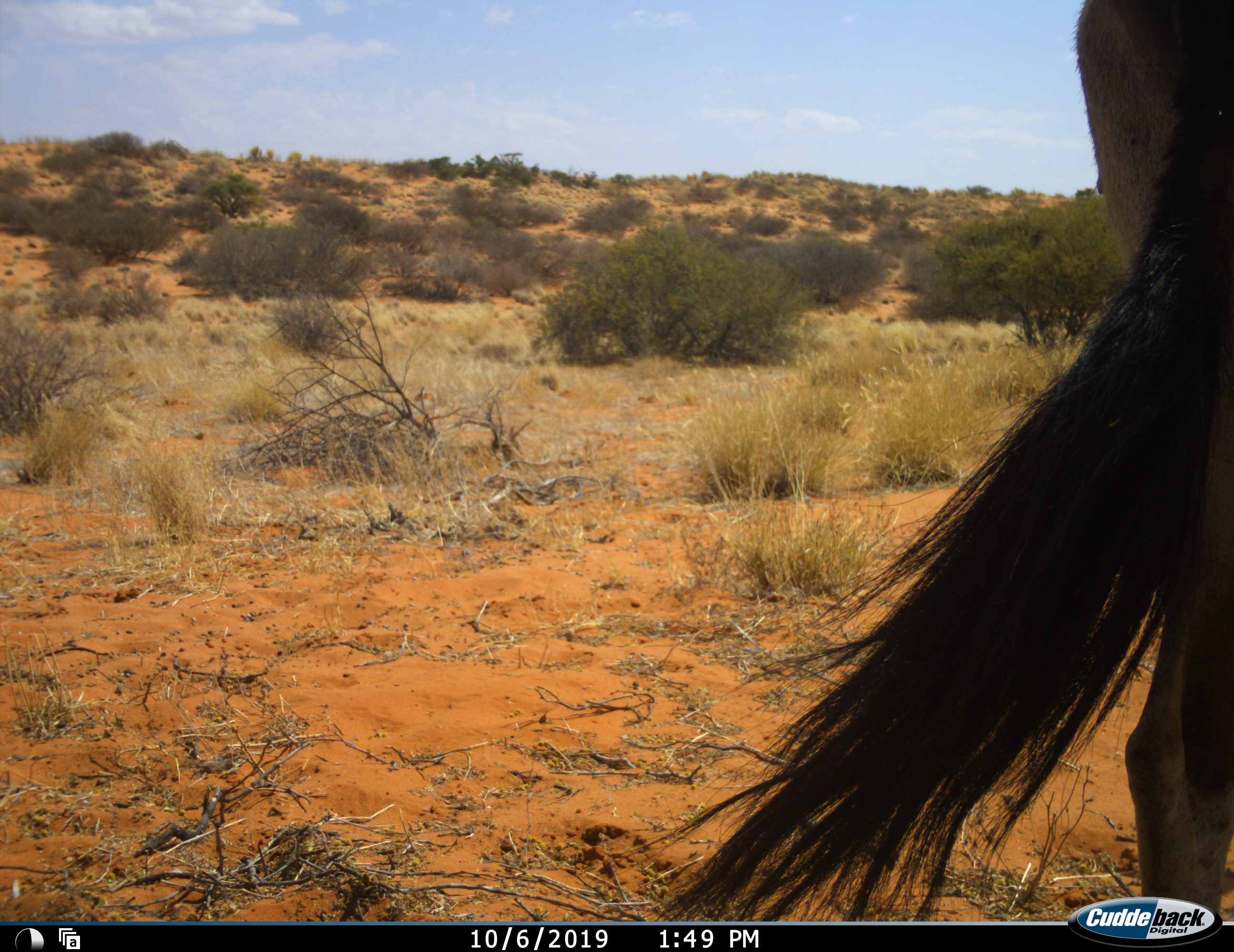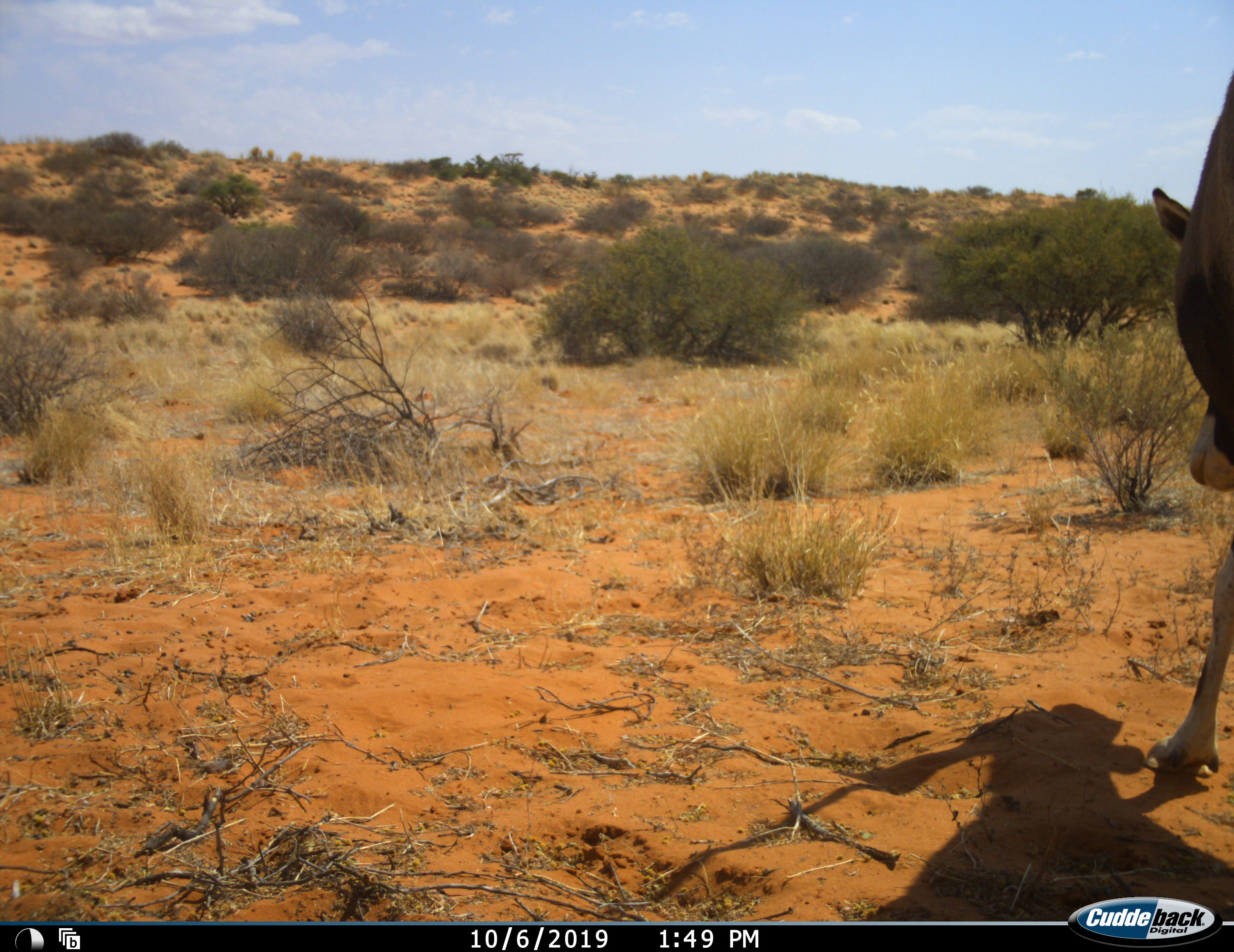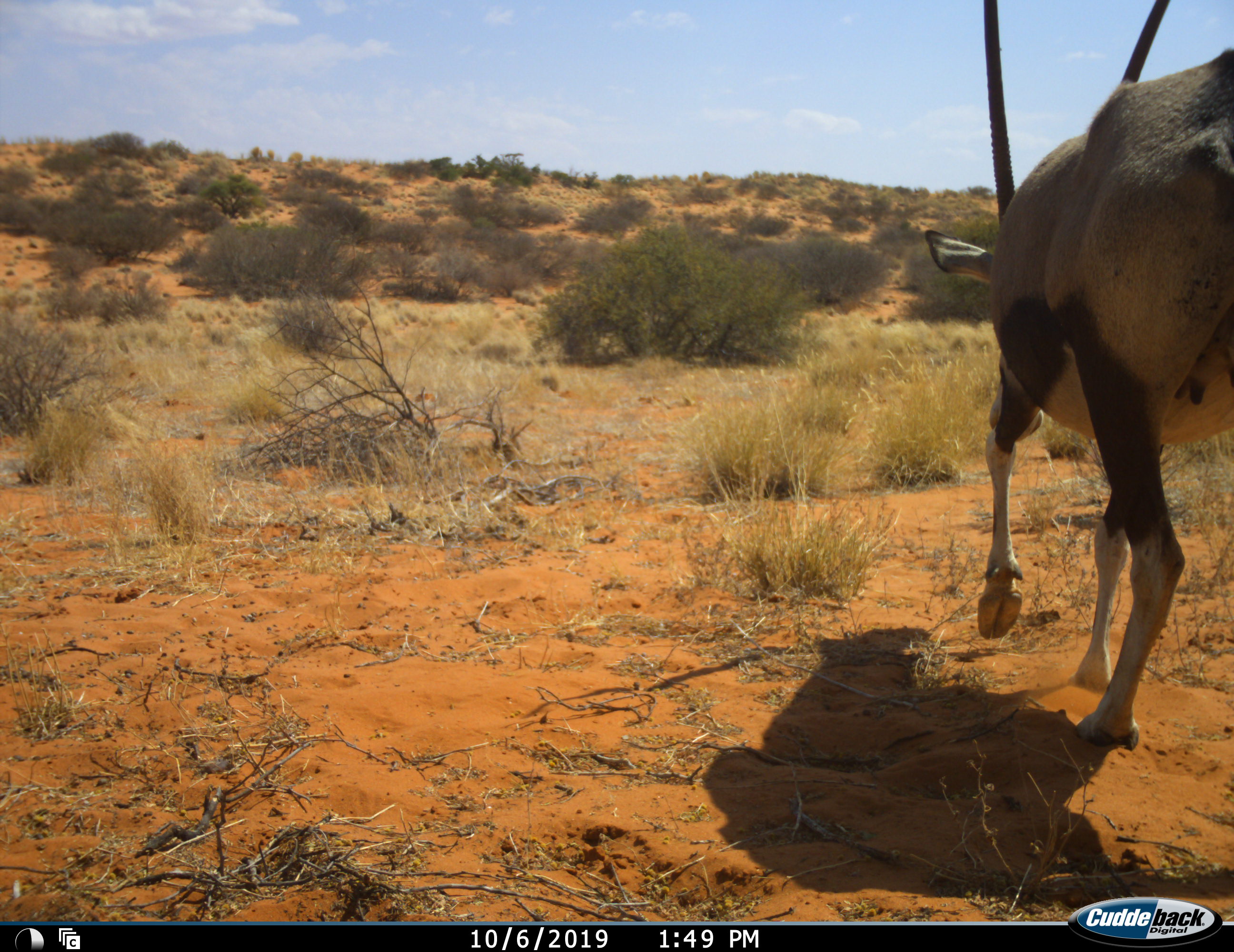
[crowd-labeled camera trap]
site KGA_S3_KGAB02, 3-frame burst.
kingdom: Animalia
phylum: Chordata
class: Mammalia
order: Artiodactyla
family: Bovidae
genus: Oryx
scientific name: Oryx gazella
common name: gemsbok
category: oryx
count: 1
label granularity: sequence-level